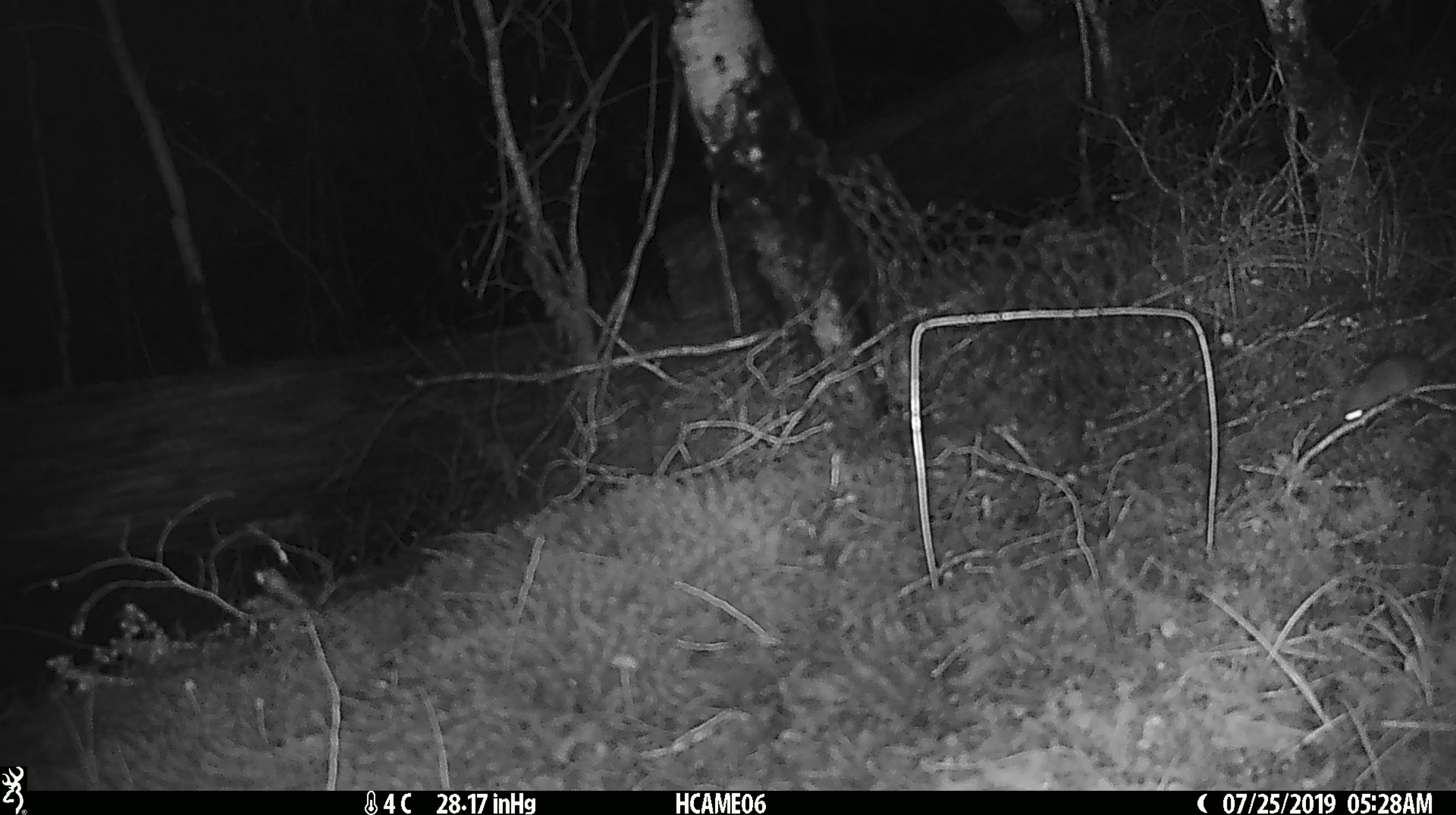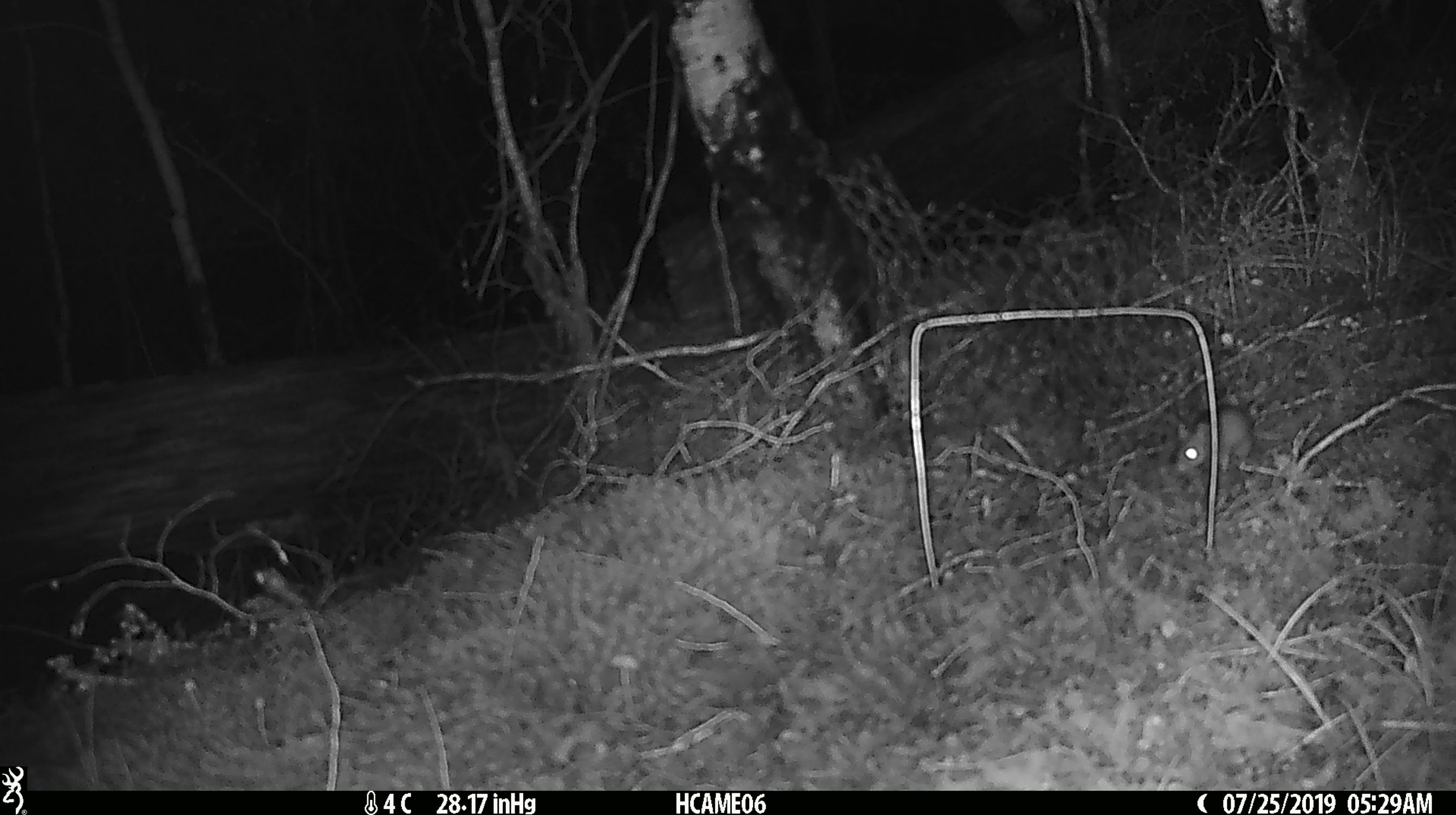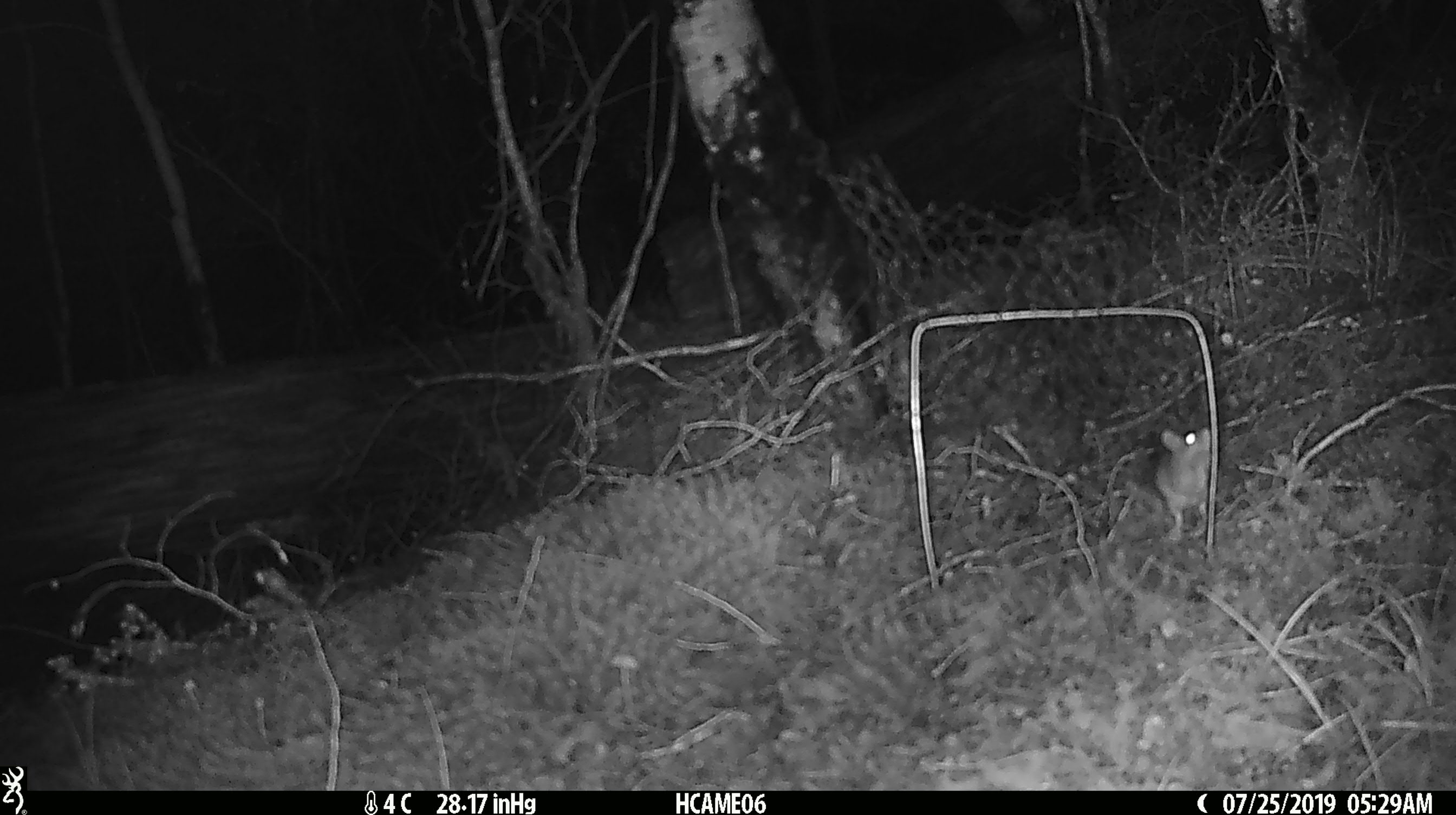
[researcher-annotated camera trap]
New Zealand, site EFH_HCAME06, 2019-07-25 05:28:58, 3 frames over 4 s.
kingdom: Animalia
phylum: Chordata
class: Mammalia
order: Rodentia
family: Muridae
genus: Mus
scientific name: Mus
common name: mouse